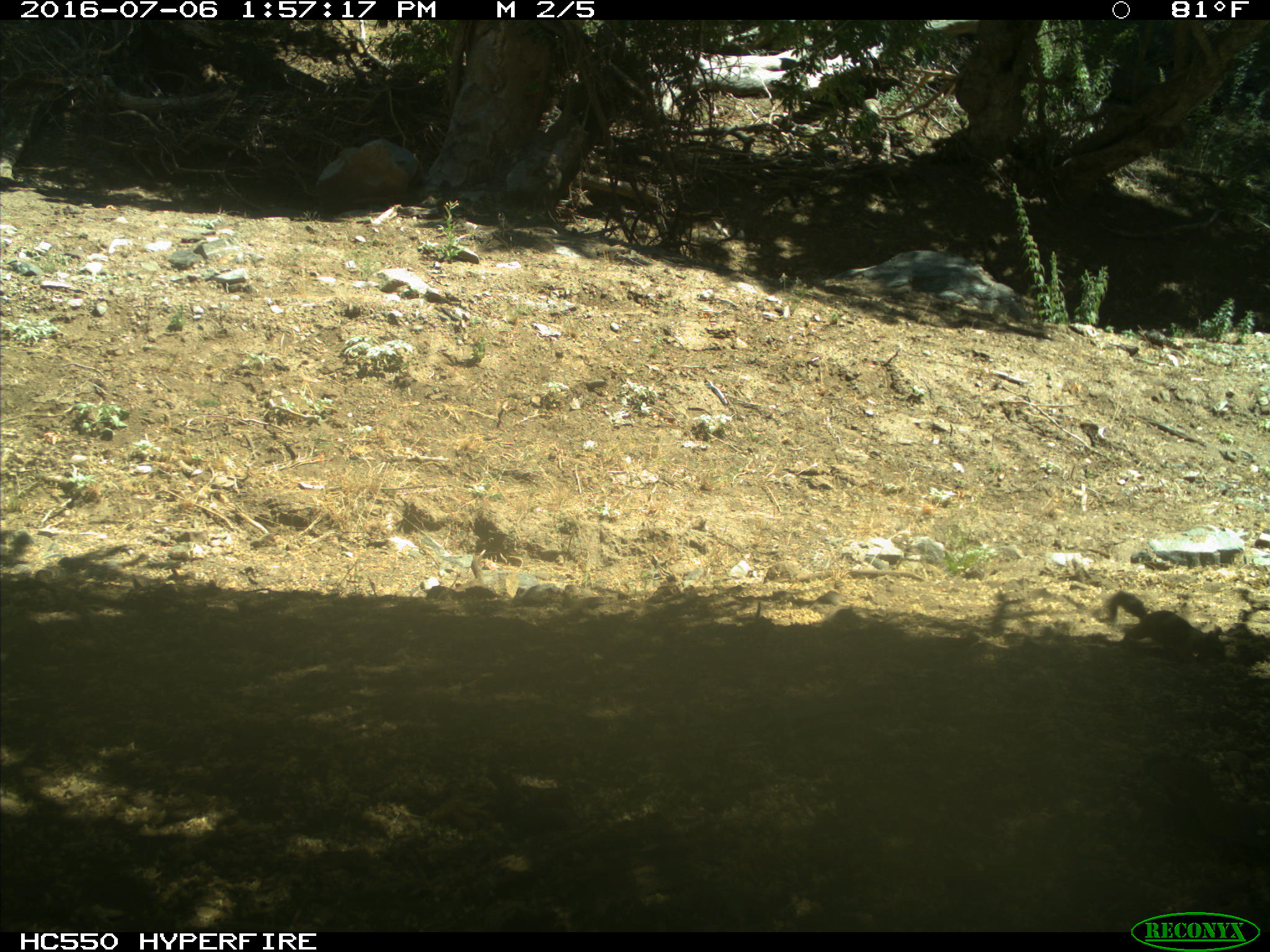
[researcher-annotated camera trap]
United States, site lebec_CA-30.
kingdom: Animalia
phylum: Chordata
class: Mammalia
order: Rodentia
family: Sciuridae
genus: Otospermophilus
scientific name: Otospermophilus beecheyi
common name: california ground squirrel